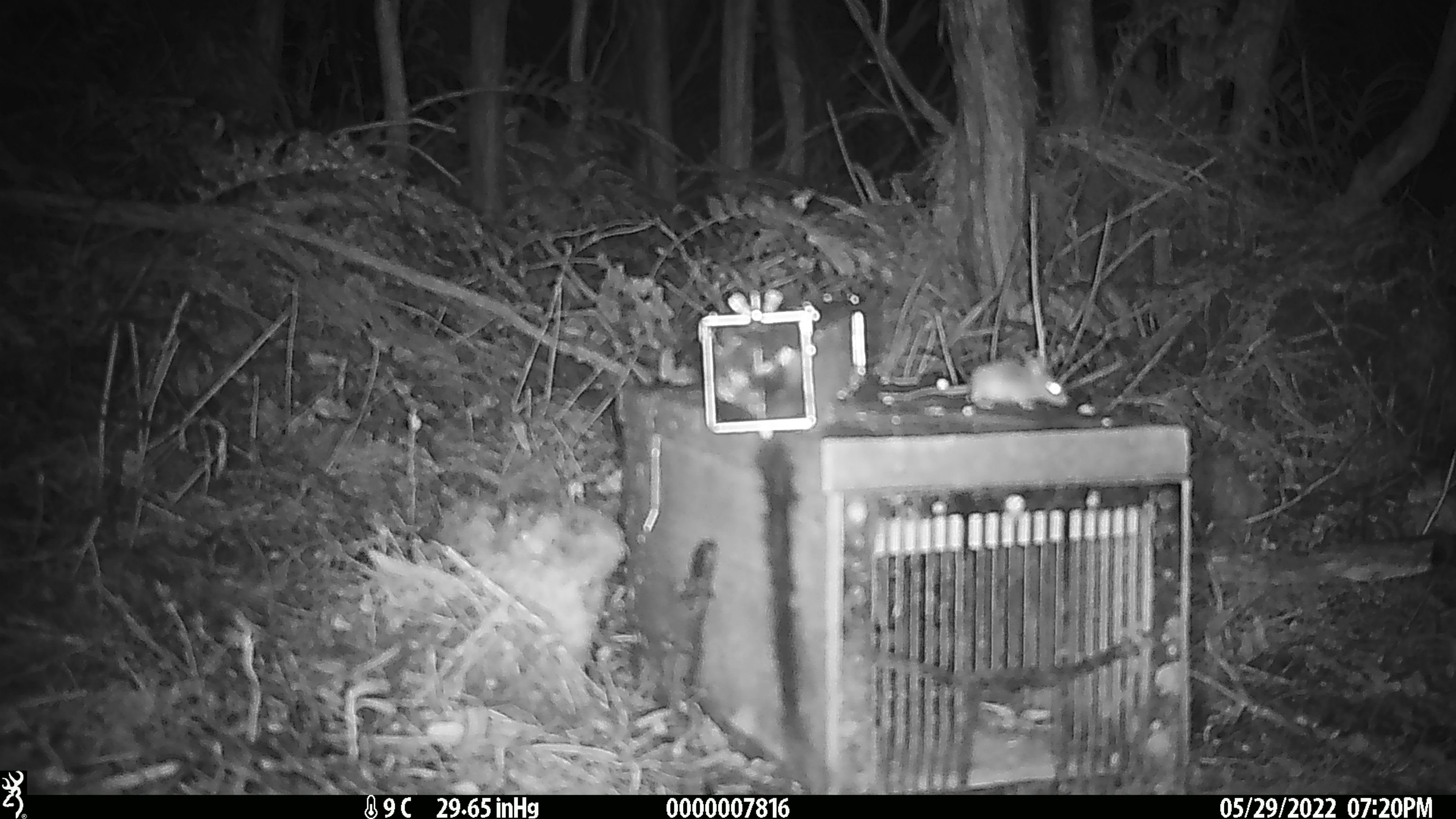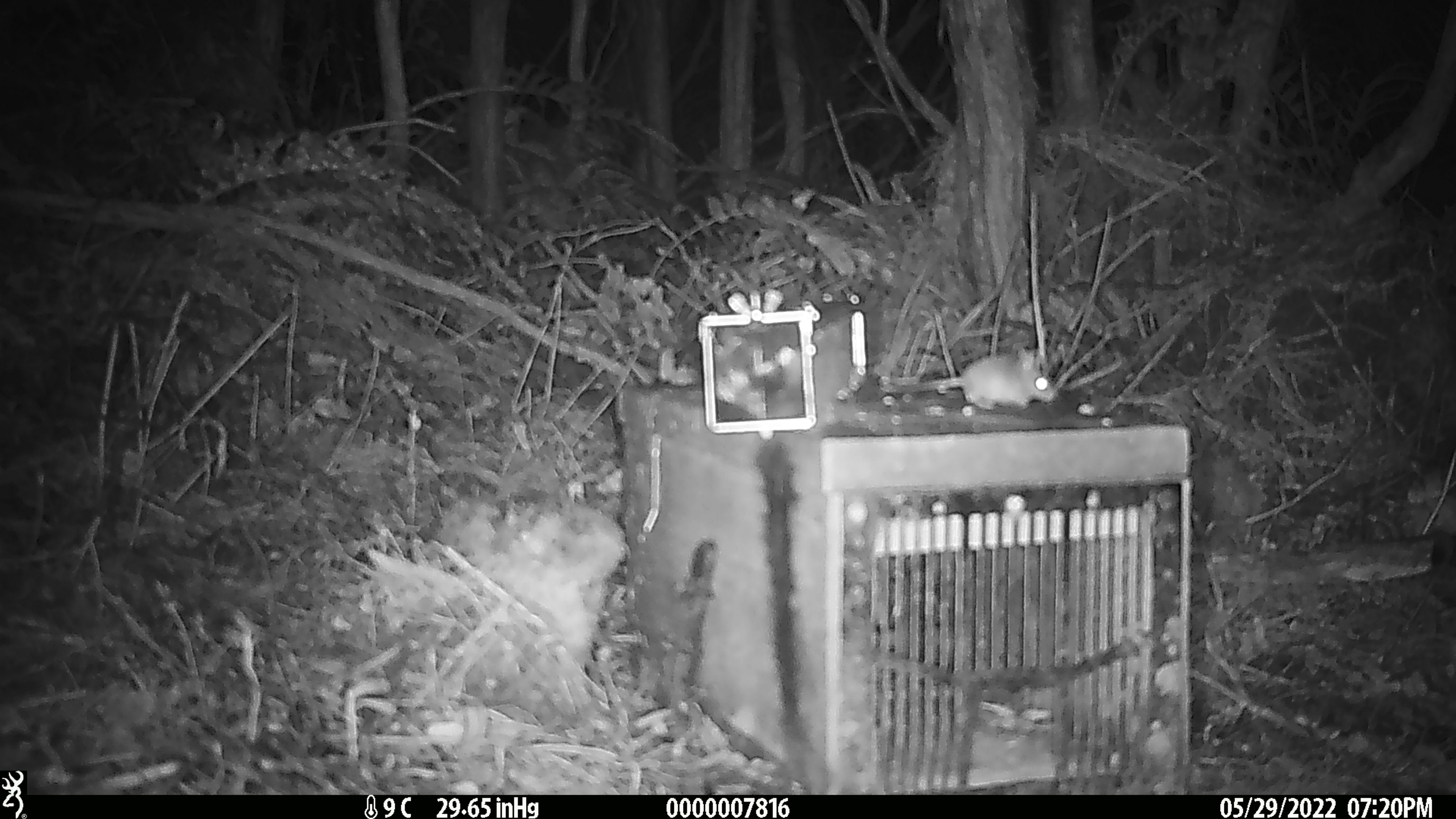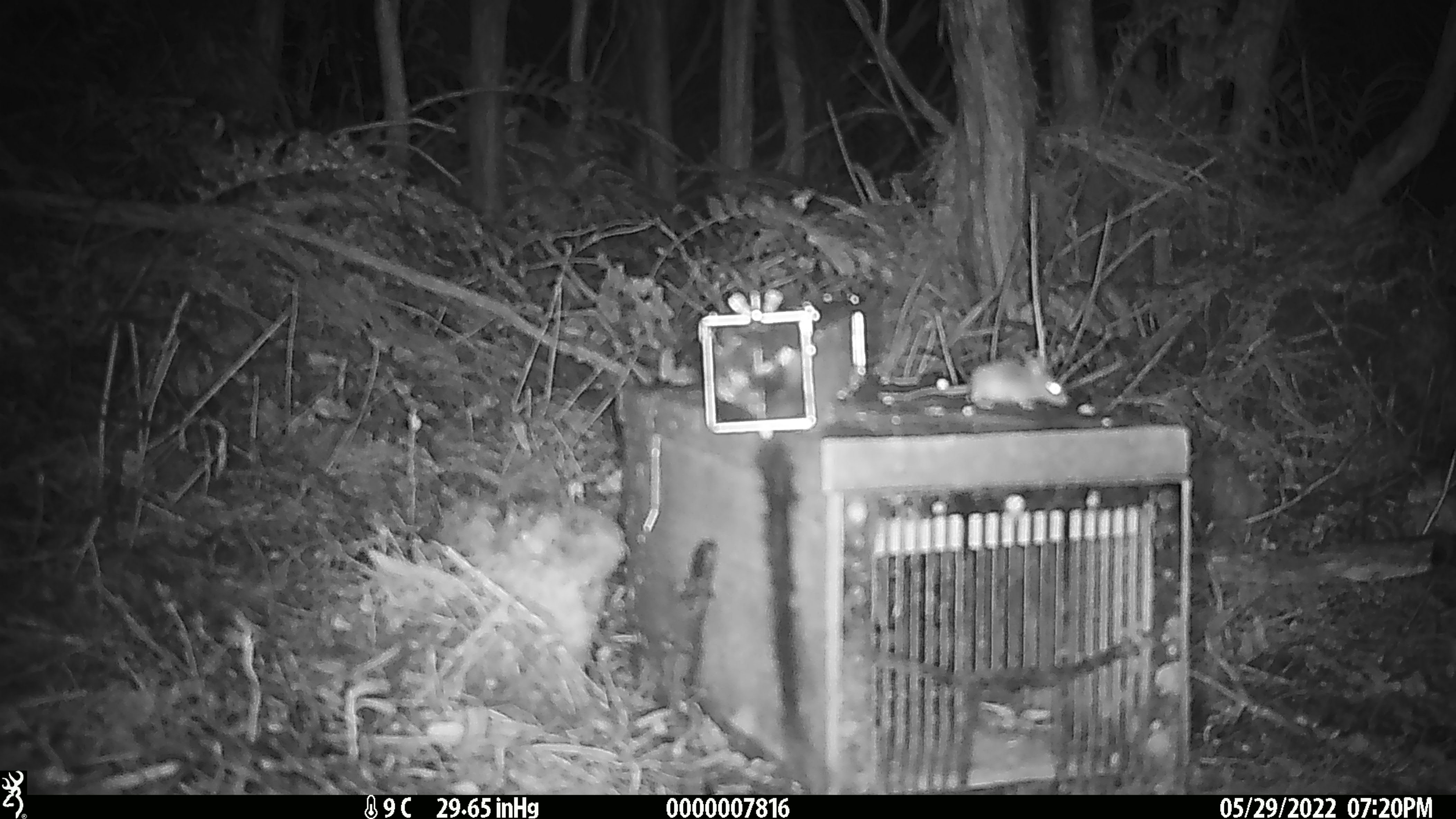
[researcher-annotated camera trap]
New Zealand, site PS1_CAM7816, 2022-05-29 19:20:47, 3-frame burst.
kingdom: Animalia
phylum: Chordata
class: Mammalia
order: Rodentia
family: Muridae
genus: Mus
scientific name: Mus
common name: mouse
Mouse (Mus).